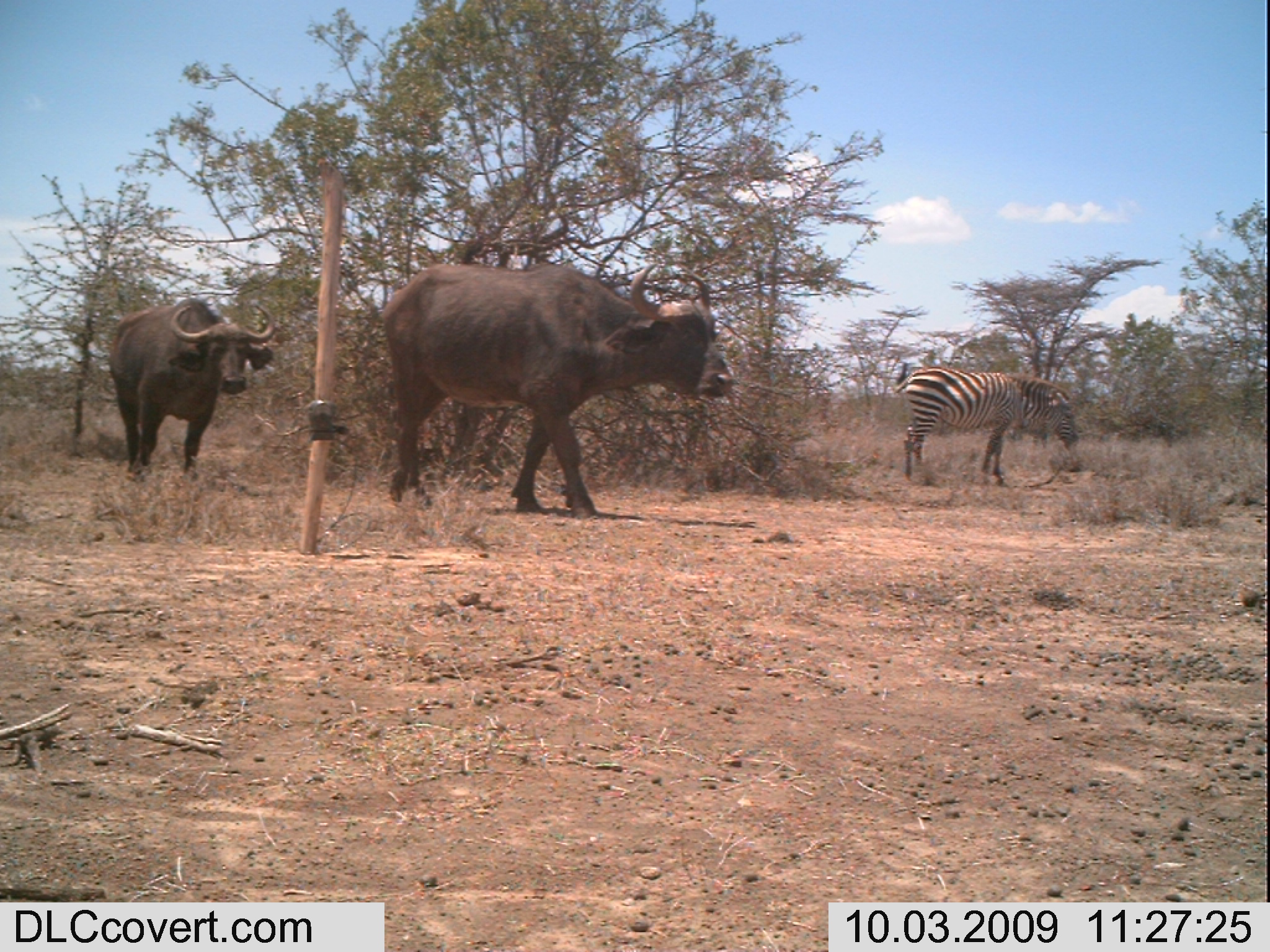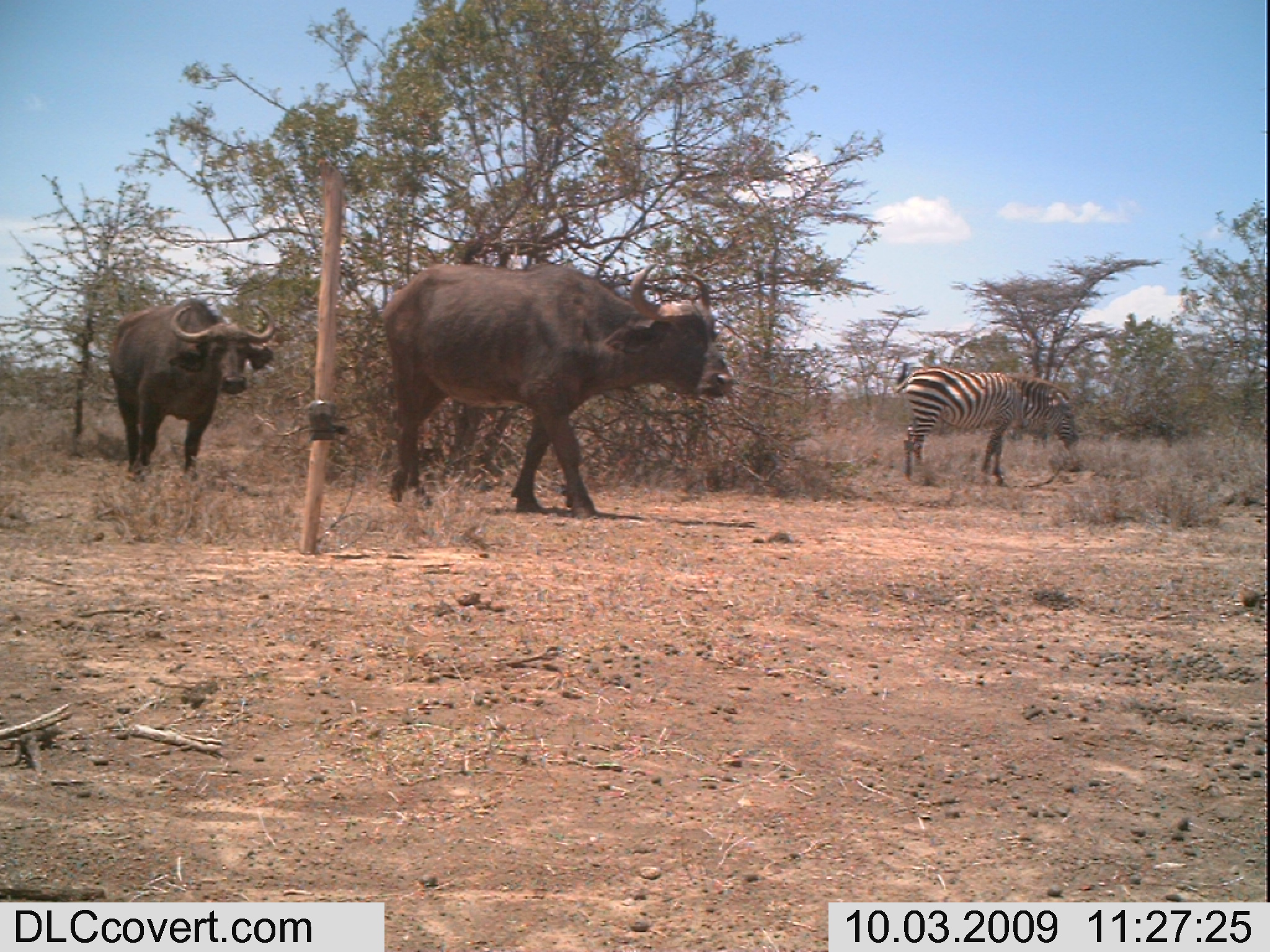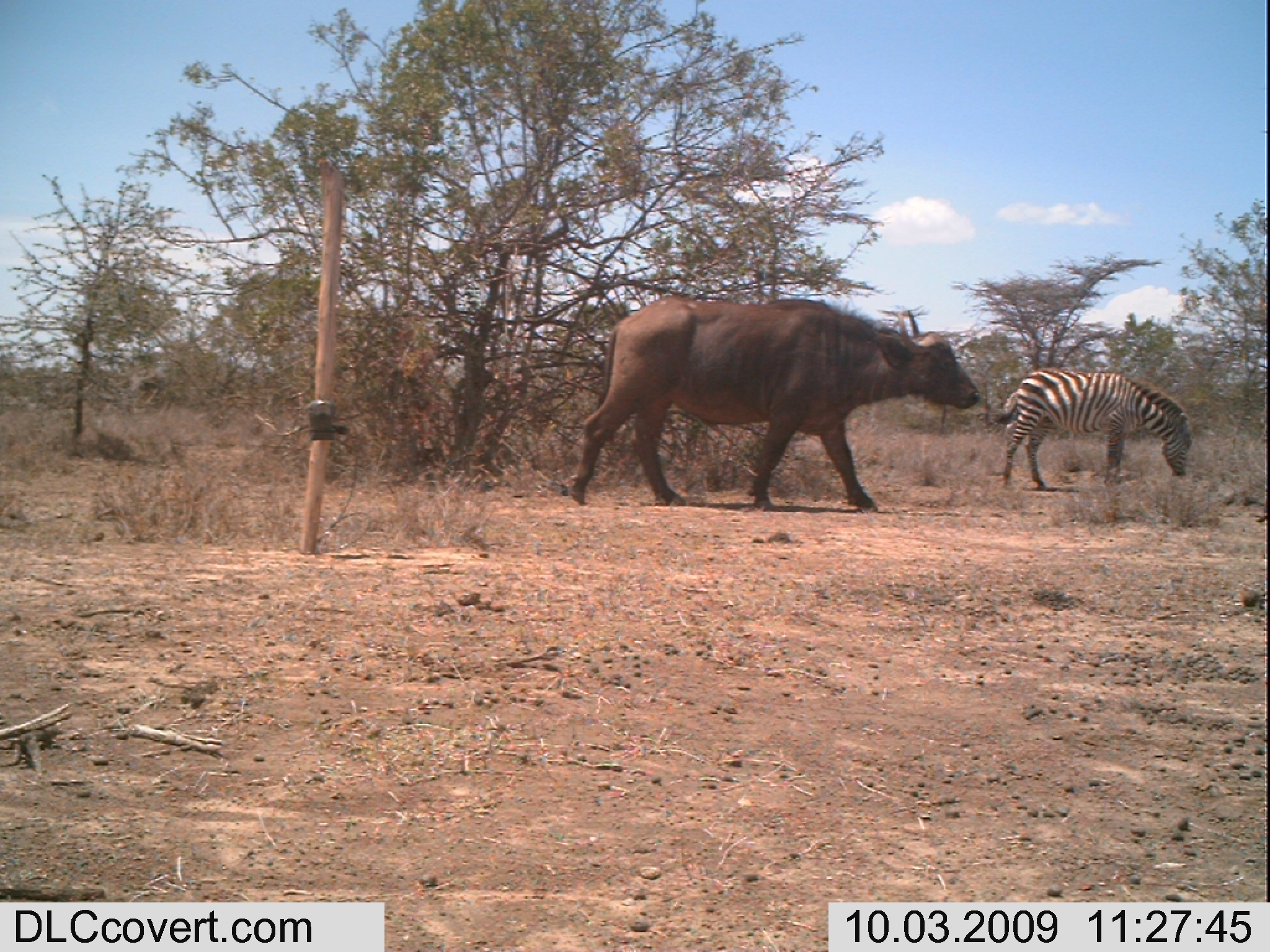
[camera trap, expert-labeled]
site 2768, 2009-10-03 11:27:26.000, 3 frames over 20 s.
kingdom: Animalia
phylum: Chordata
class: Mammalia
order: Artiodactyla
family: Bovidae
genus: Syncerus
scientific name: Syncerus caffer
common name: african buffalo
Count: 2.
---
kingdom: Animalia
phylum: Chordata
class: Mammalia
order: Perissodactyla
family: Equidae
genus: Equus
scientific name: Equus quagga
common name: plains zebra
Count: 1.